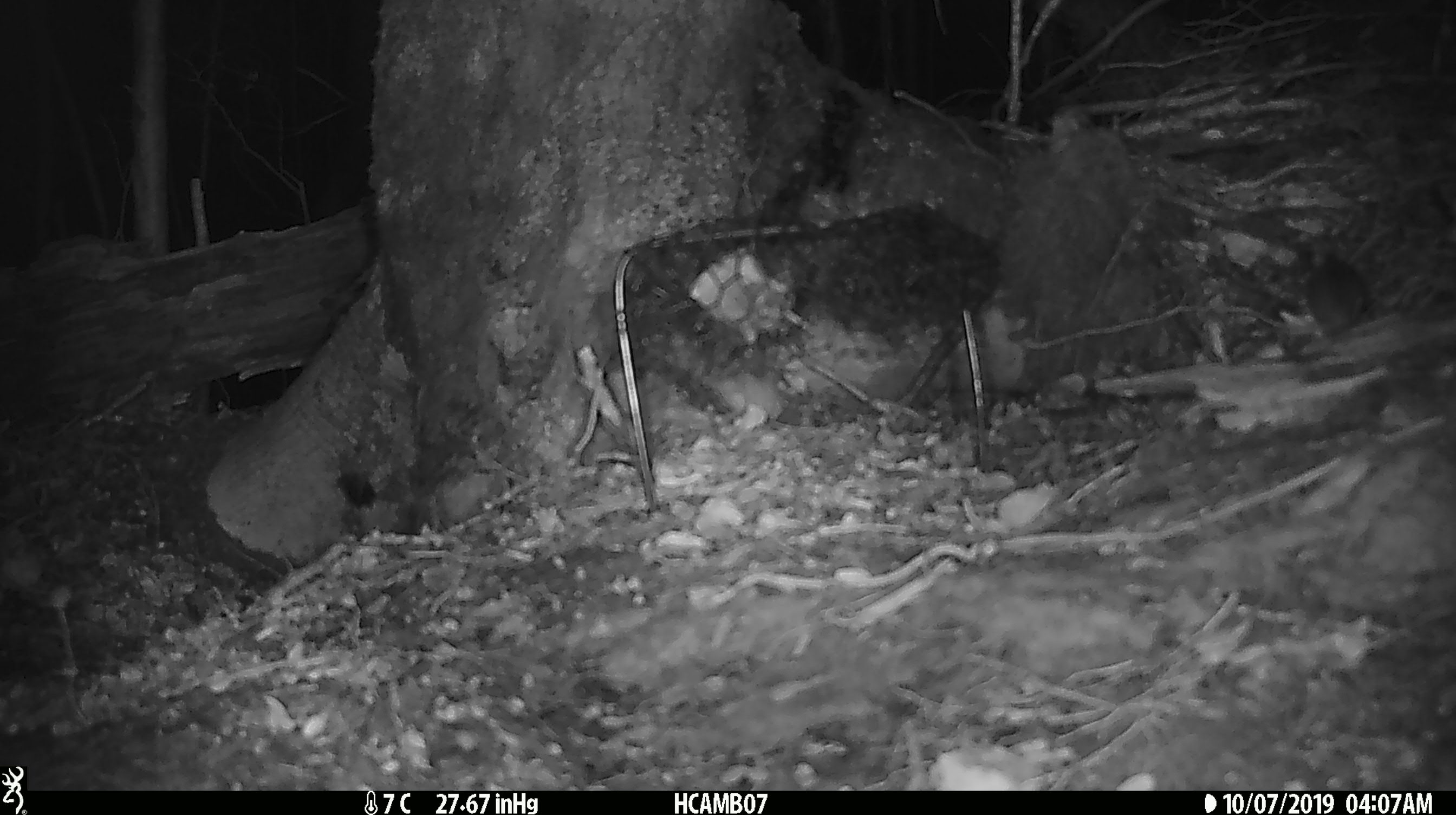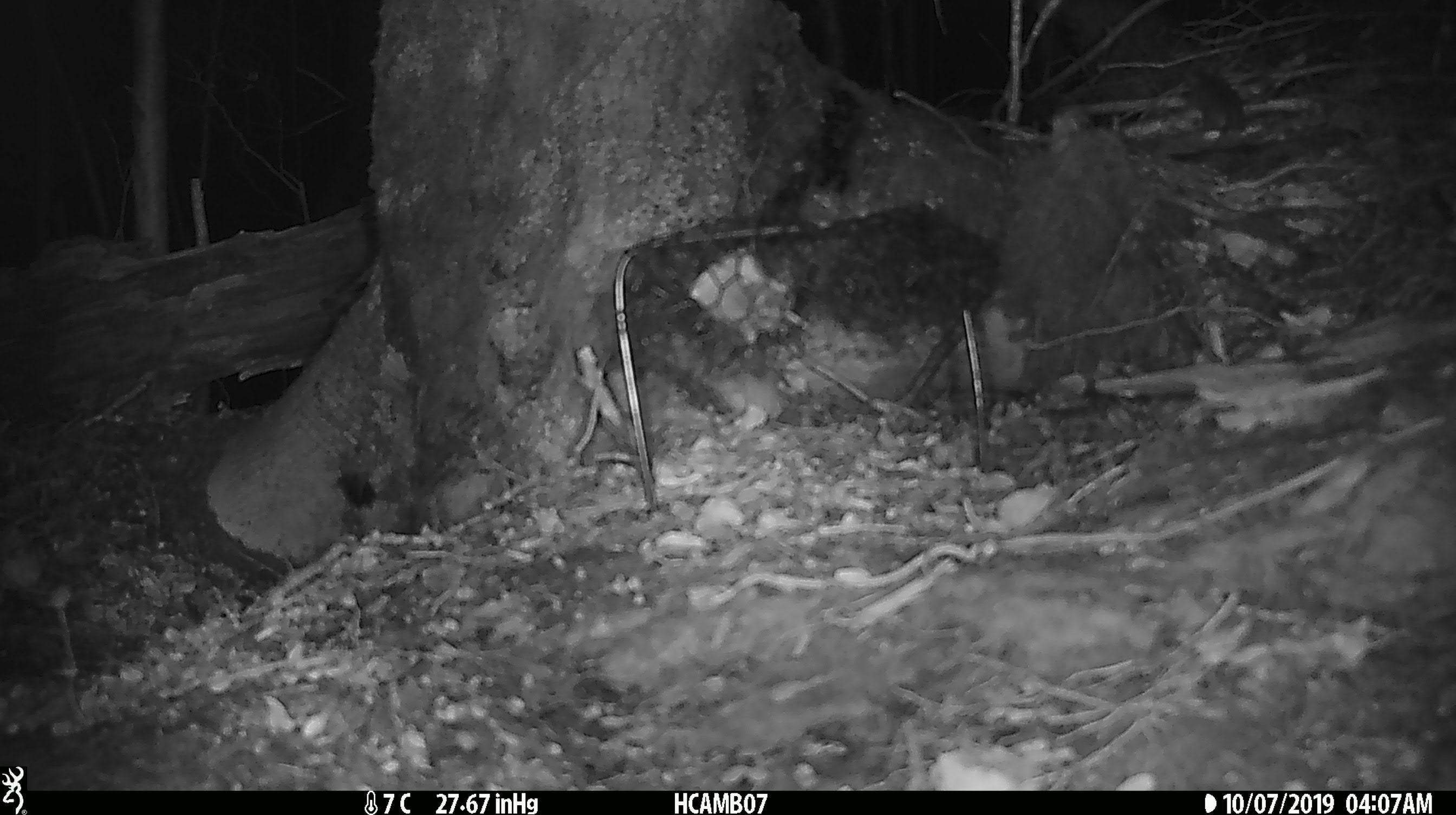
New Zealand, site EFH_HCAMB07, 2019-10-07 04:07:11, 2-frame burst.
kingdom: Animalia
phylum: Chordata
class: Mammalia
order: Rodentia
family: Muridae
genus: Mus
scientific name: Mus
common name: mouse